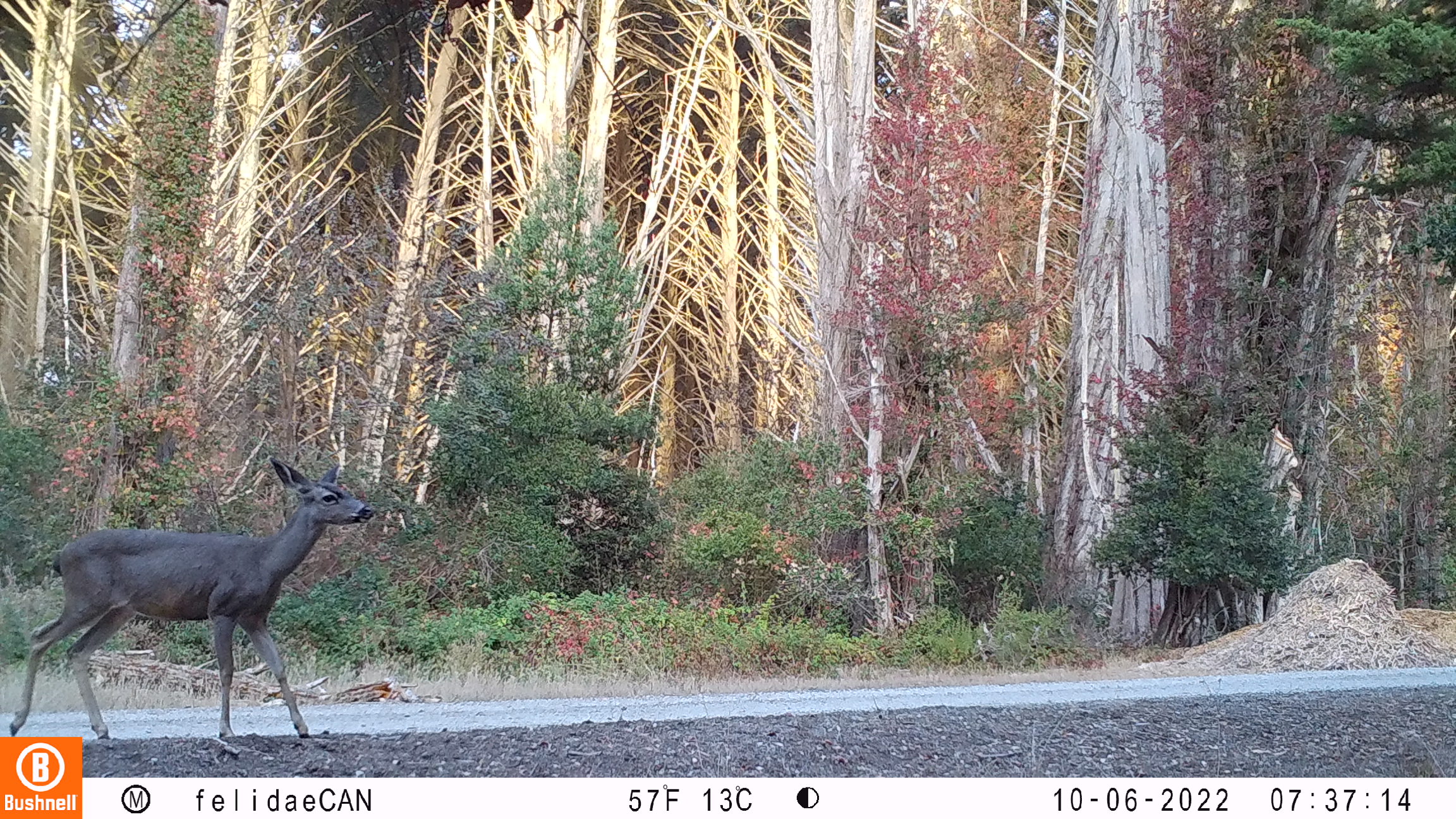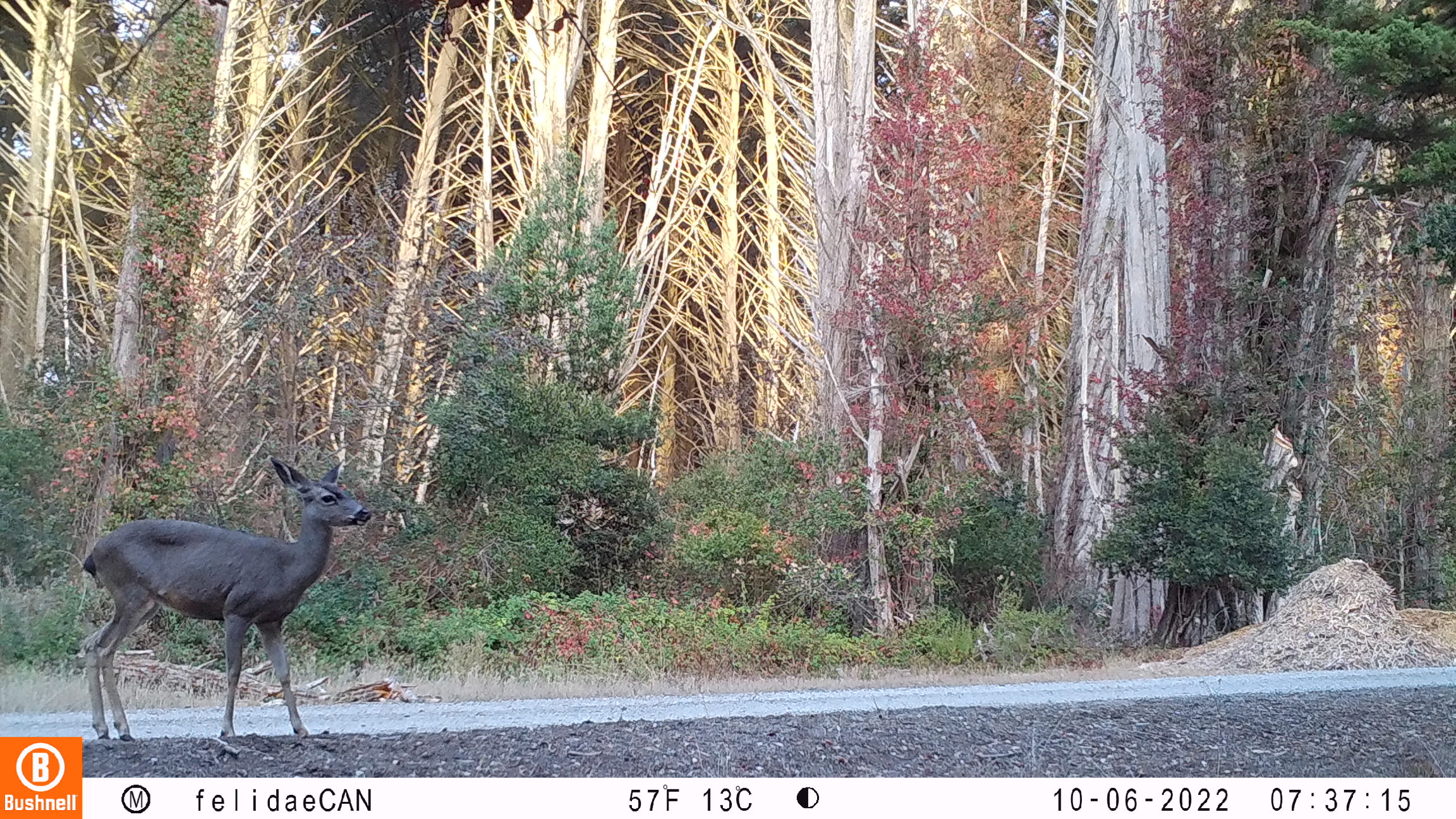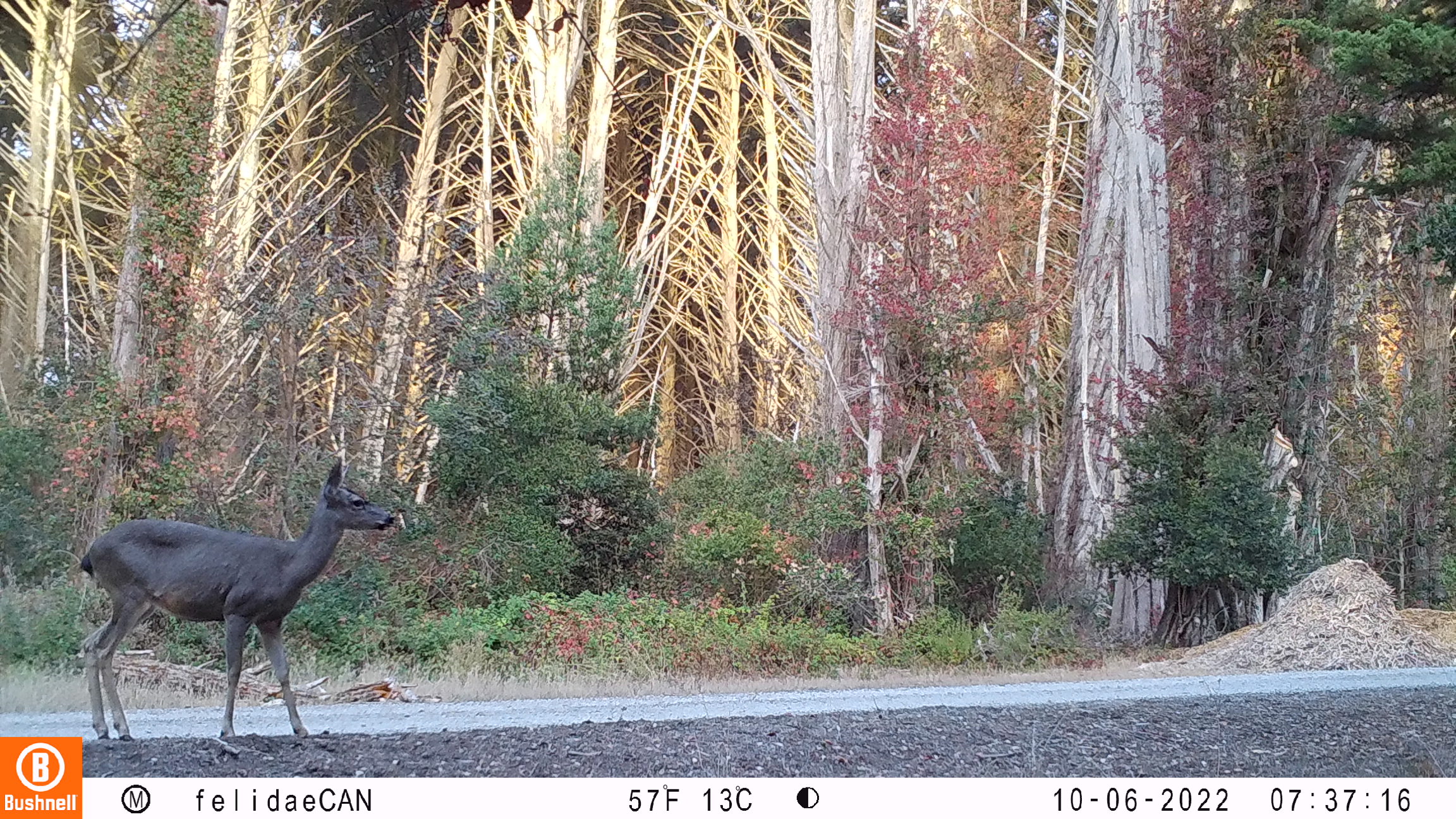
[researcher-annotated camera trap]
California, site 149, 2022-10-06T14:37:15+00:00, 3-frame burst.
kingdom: Animalia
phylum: Chordata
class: Mammalia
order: Artiodactyla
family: Cervidae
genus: Odocoileus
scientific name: Odocoileus hemionus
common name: mule deer